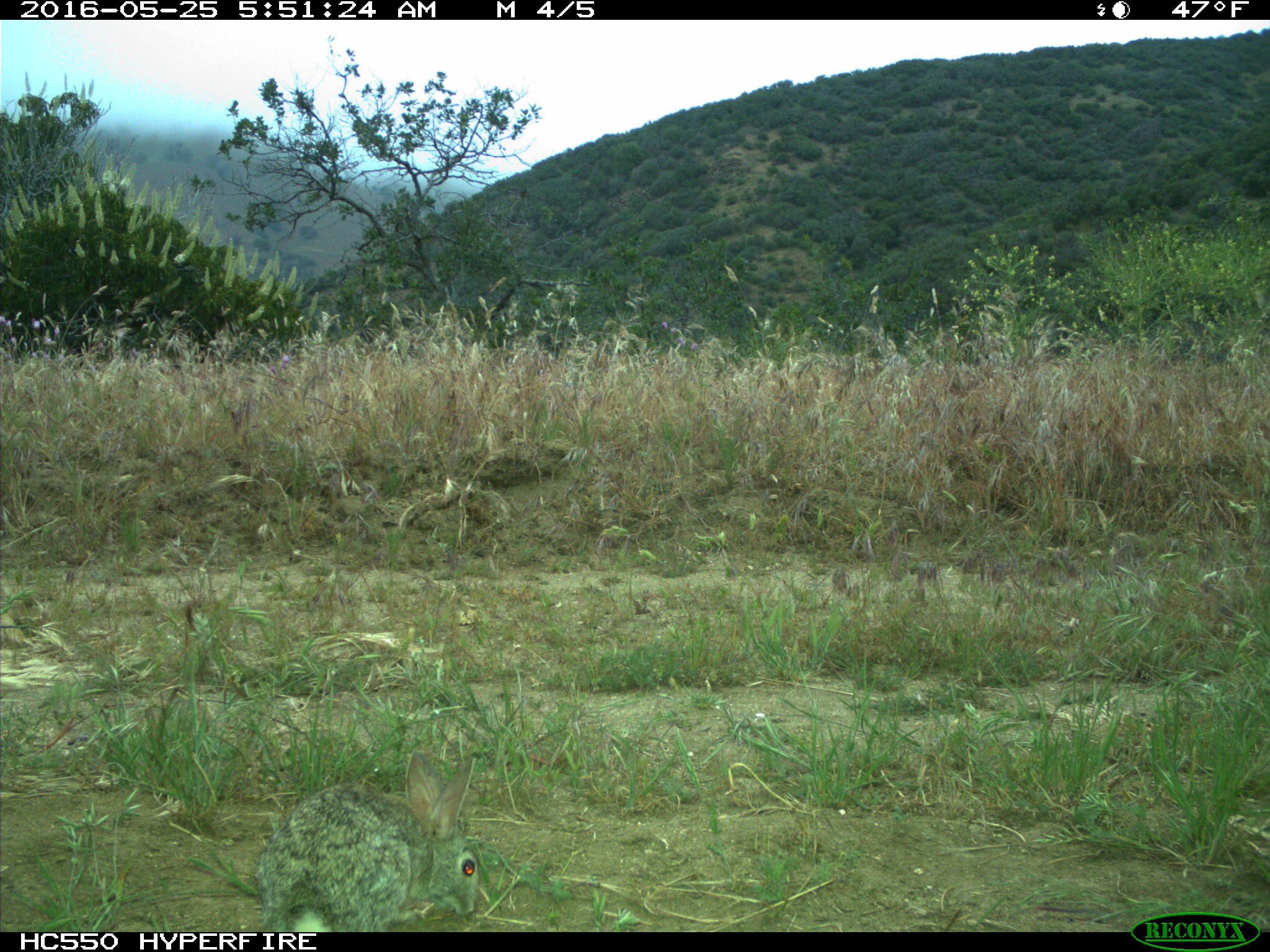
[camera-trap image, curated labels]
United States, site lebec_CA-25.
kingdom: Animalia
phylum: Chordata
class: Mammalia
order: Lagomorpha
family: Leporidae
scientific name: Leporidae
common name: rabbits and hares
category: unidentified rabbit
Unidentified rabbit (rabbits and hares) (Leporidae).